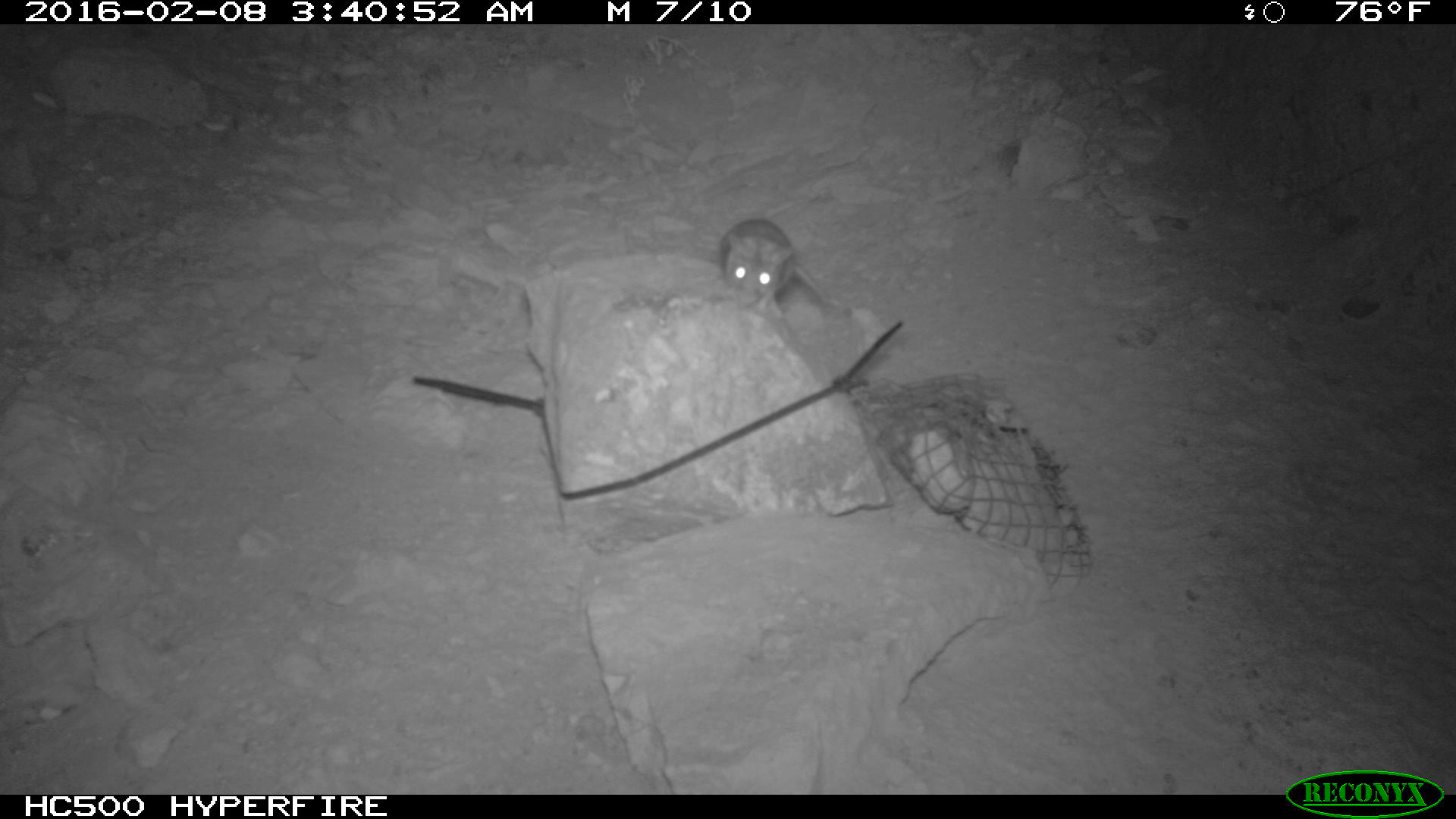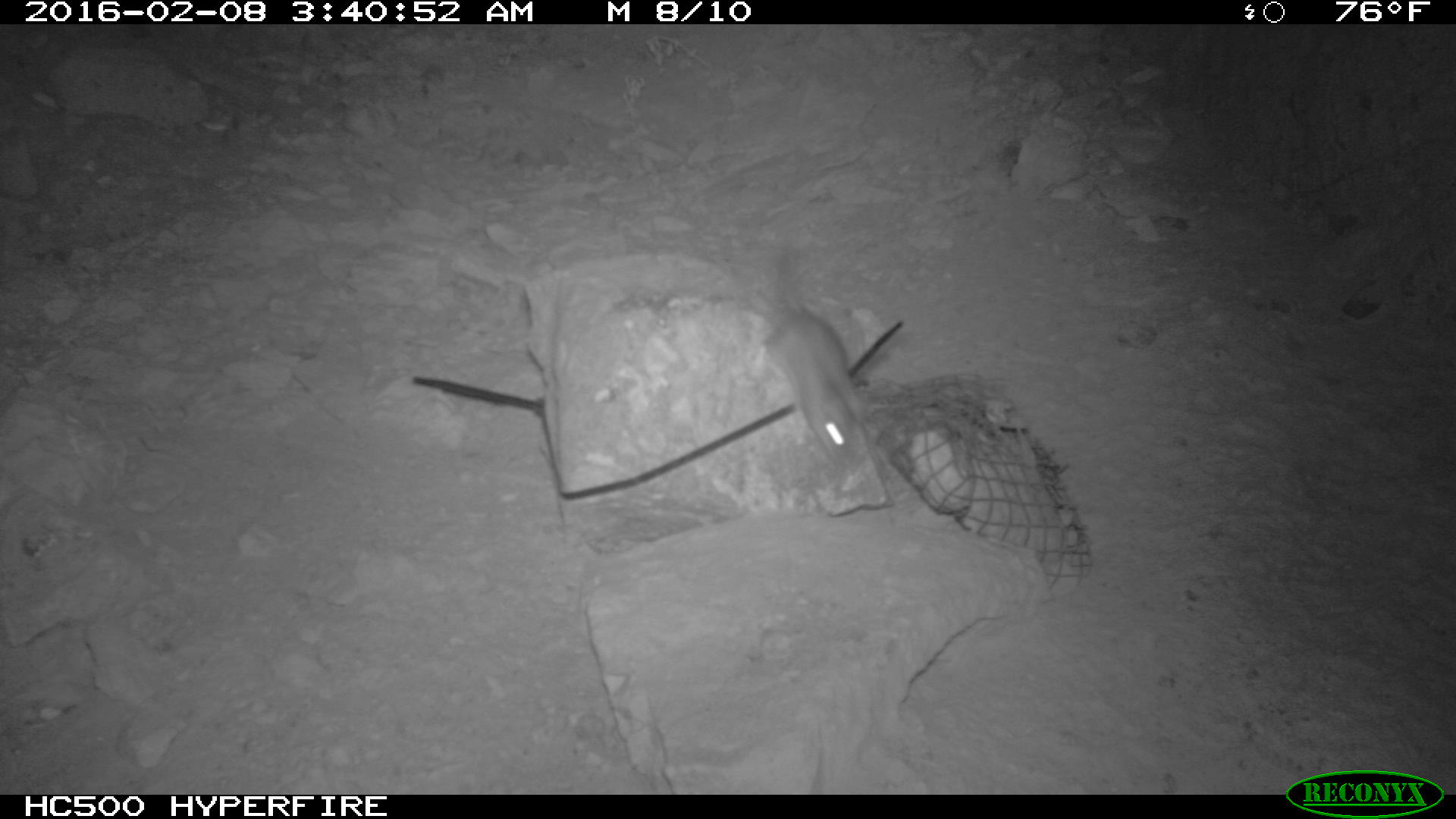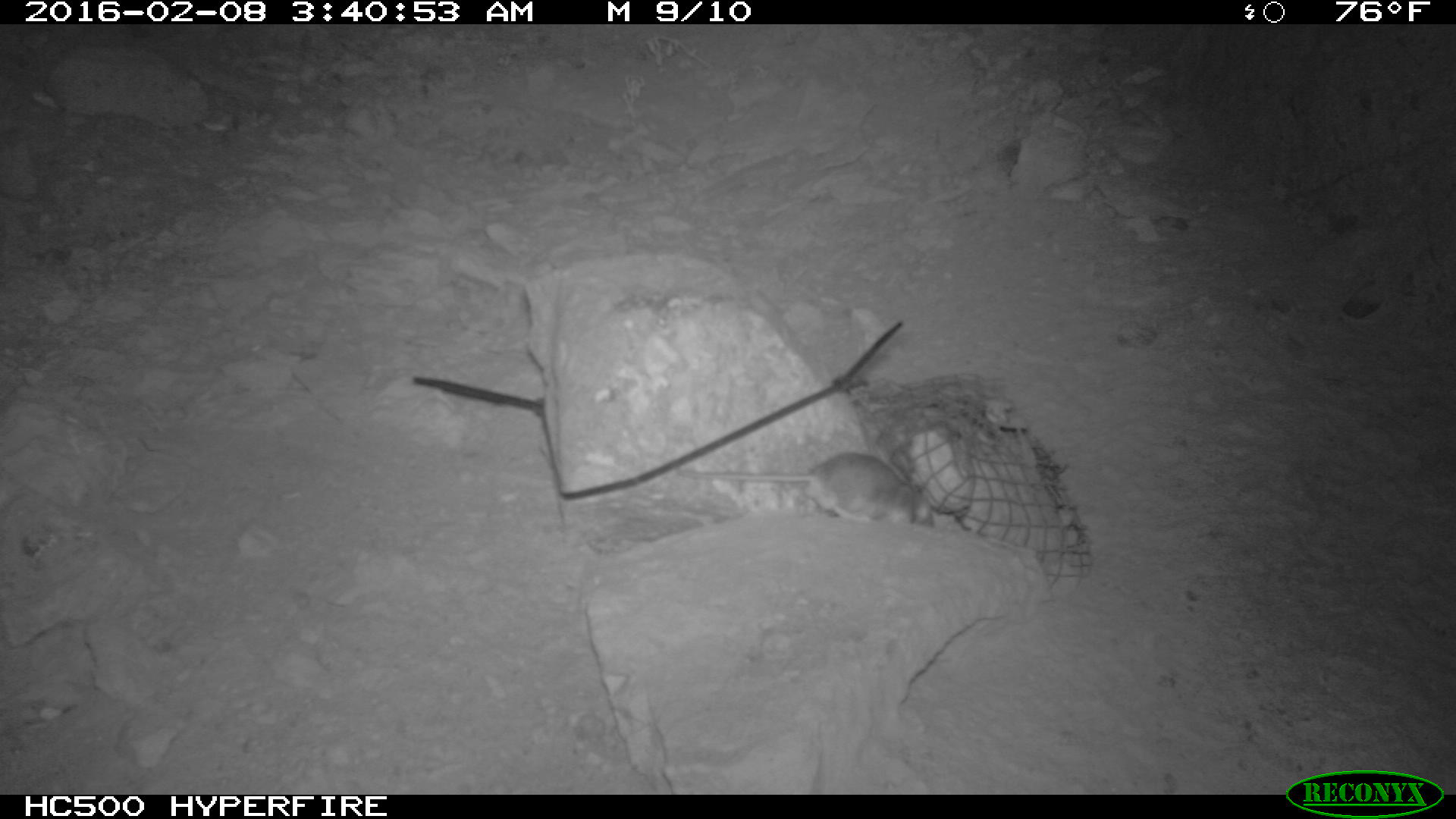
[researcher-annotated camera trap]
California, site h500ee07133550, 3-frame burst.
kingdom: Animalia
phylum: Chordata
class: Mammalia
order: Rodentia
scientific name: Rodentia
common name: rodent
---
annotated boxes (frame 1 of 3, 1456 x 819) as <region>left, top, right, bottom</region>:
rodent: <region>719, 218, 839, 318</region>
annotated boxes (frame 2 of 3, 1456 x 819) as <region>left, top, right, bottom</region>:
rodent: <region>767, 249, 864, 470</region>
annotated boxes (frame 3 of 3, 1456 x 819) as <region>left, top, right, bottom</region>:
rodent: <region>680, 453, 935, 530</region>